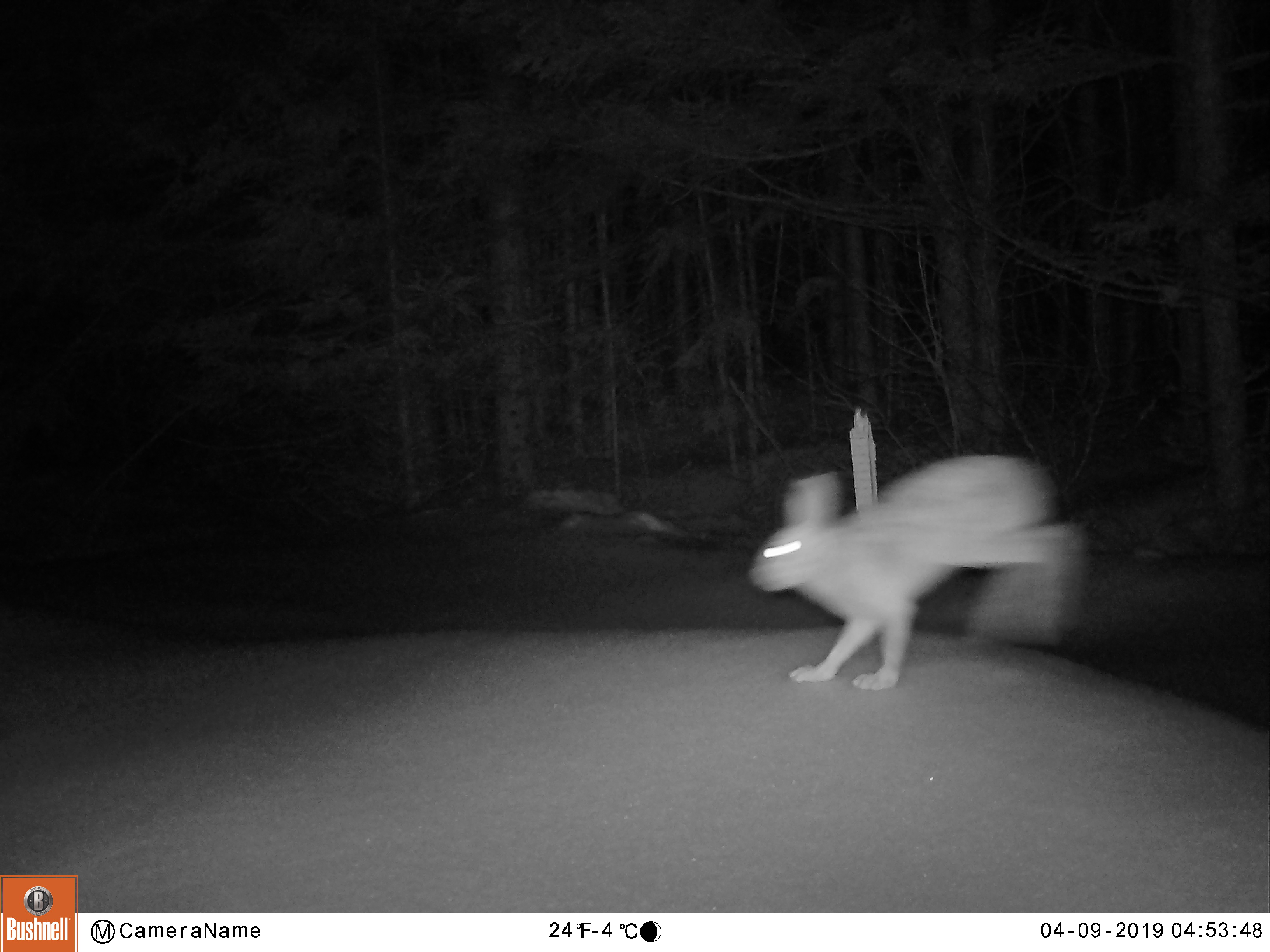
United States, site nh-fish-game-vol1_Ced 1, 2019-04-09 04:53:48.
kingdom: Animalia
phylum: Chordata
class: Mammalia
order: Lagomorpha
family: Leporidae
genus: Lepus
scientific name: Lepus americanus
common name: snowshoe hare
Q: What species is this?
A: Snowshoe hare (Lepus americanus).